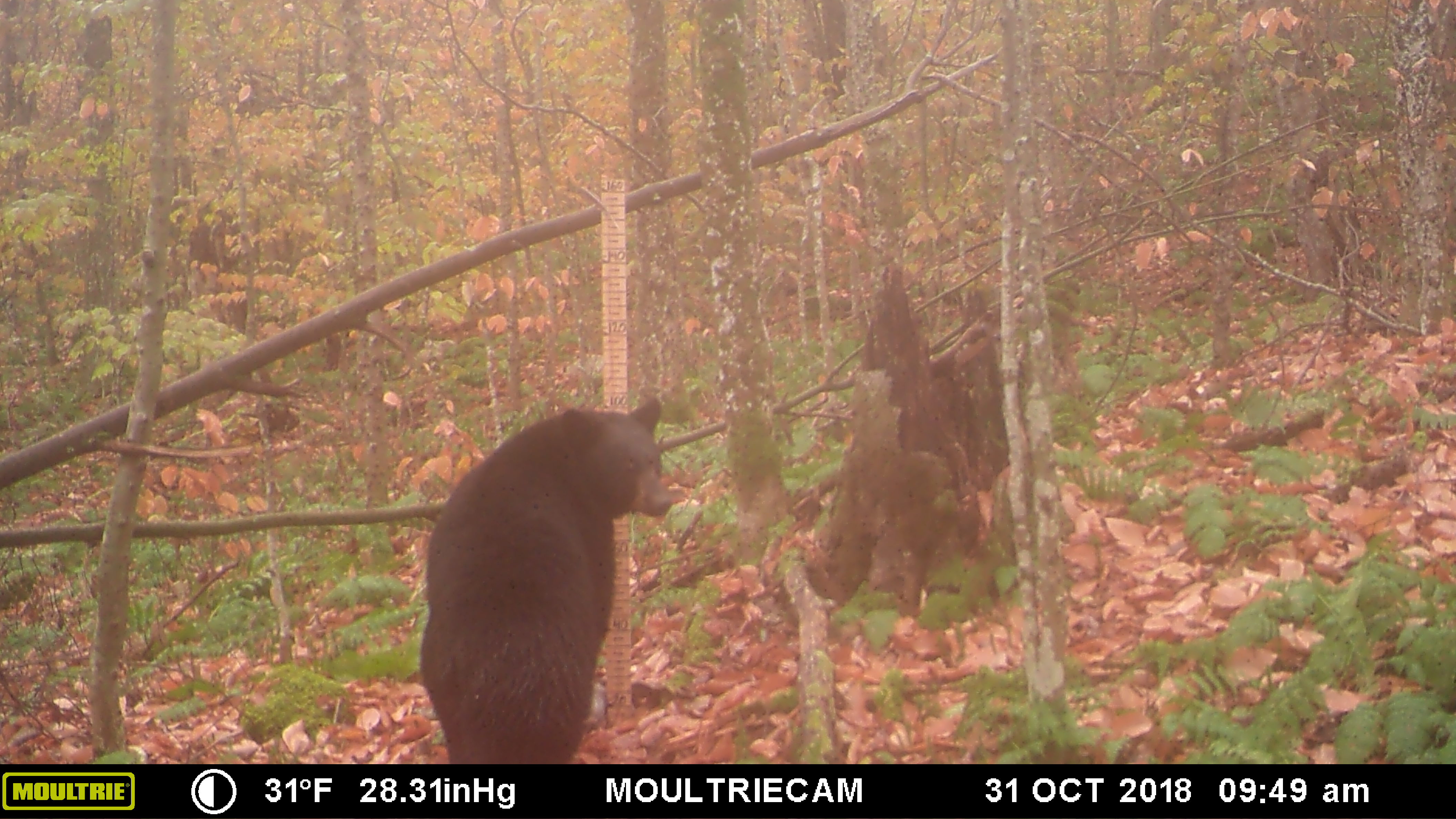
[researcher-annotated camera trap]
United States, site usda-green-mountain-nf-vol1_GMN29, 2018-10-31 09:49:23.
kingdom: Animalia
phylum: Chordata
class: Mammalia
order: Carnivora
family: Ursidae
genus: Ursus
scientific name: Ursus americanus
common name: black bear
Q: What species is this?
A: Black bear (Ursus americanus).